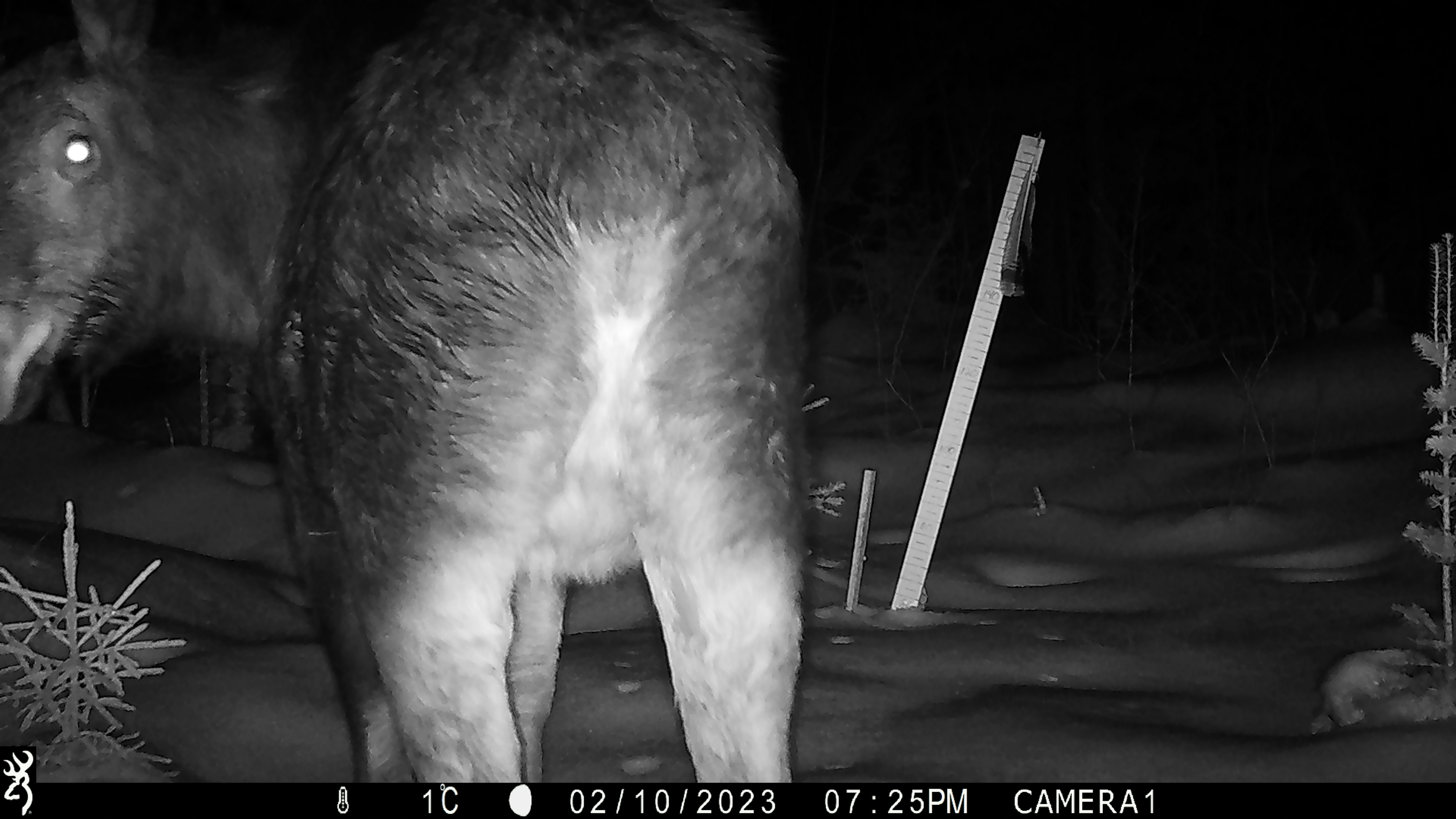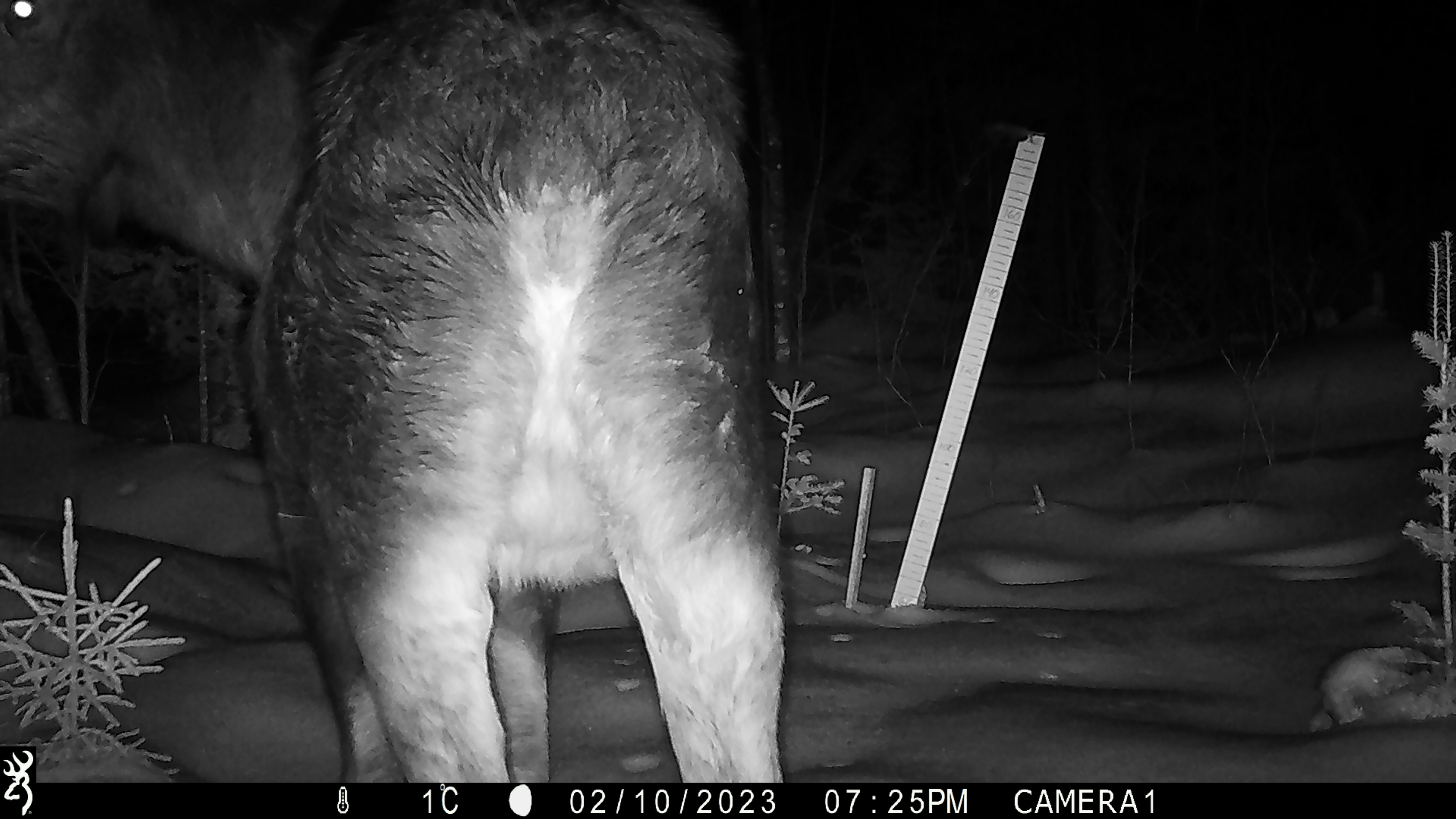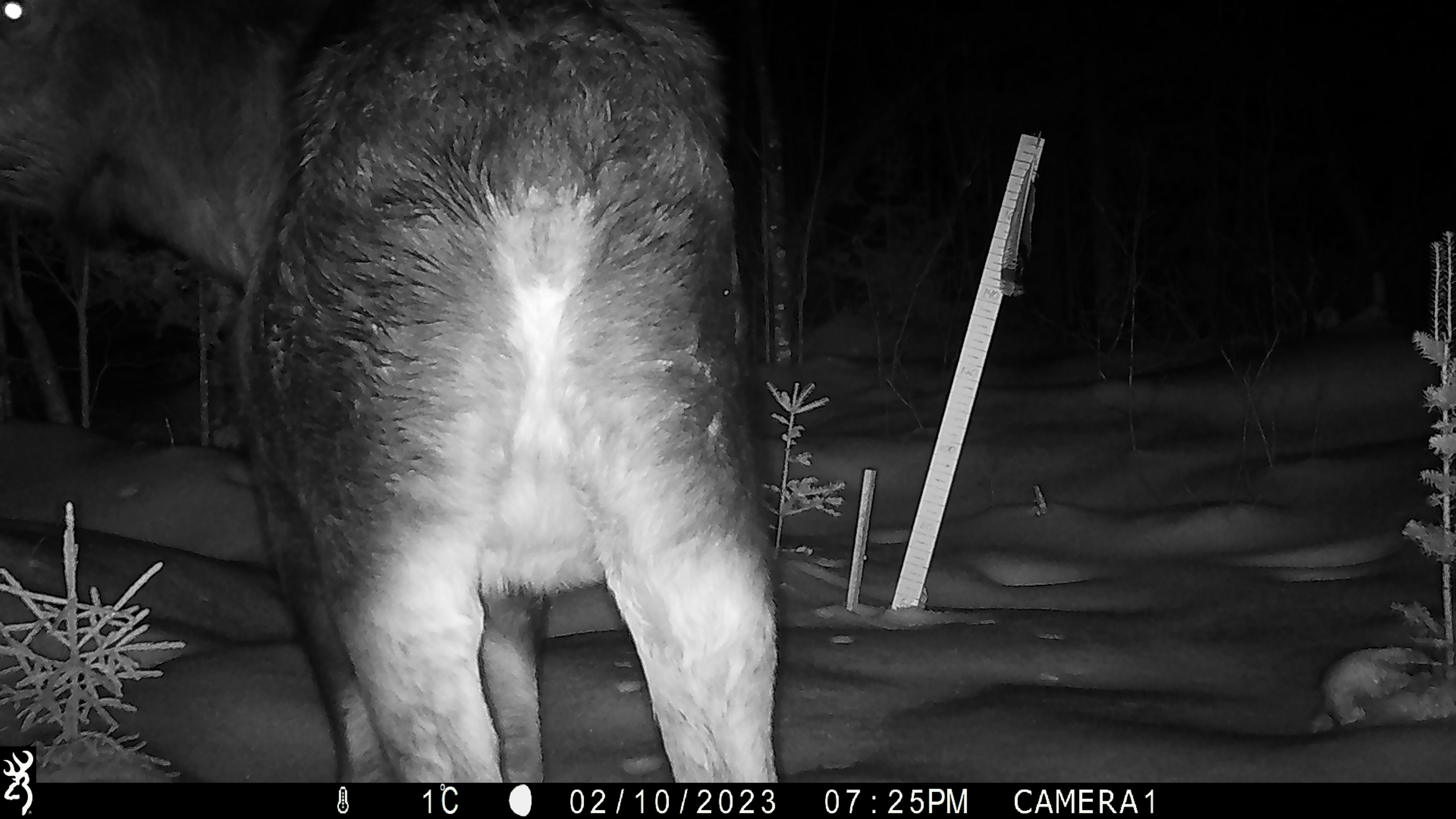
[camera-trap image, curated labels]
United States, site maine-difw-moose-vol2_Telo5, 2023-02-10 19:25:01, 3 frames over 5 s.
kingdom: Animalia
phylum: Chordata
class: Mammalia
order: Artiodactyla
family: Cervidae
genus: Alces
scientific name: Alces alces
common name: moose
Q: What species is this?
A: Moose (Alces alces).